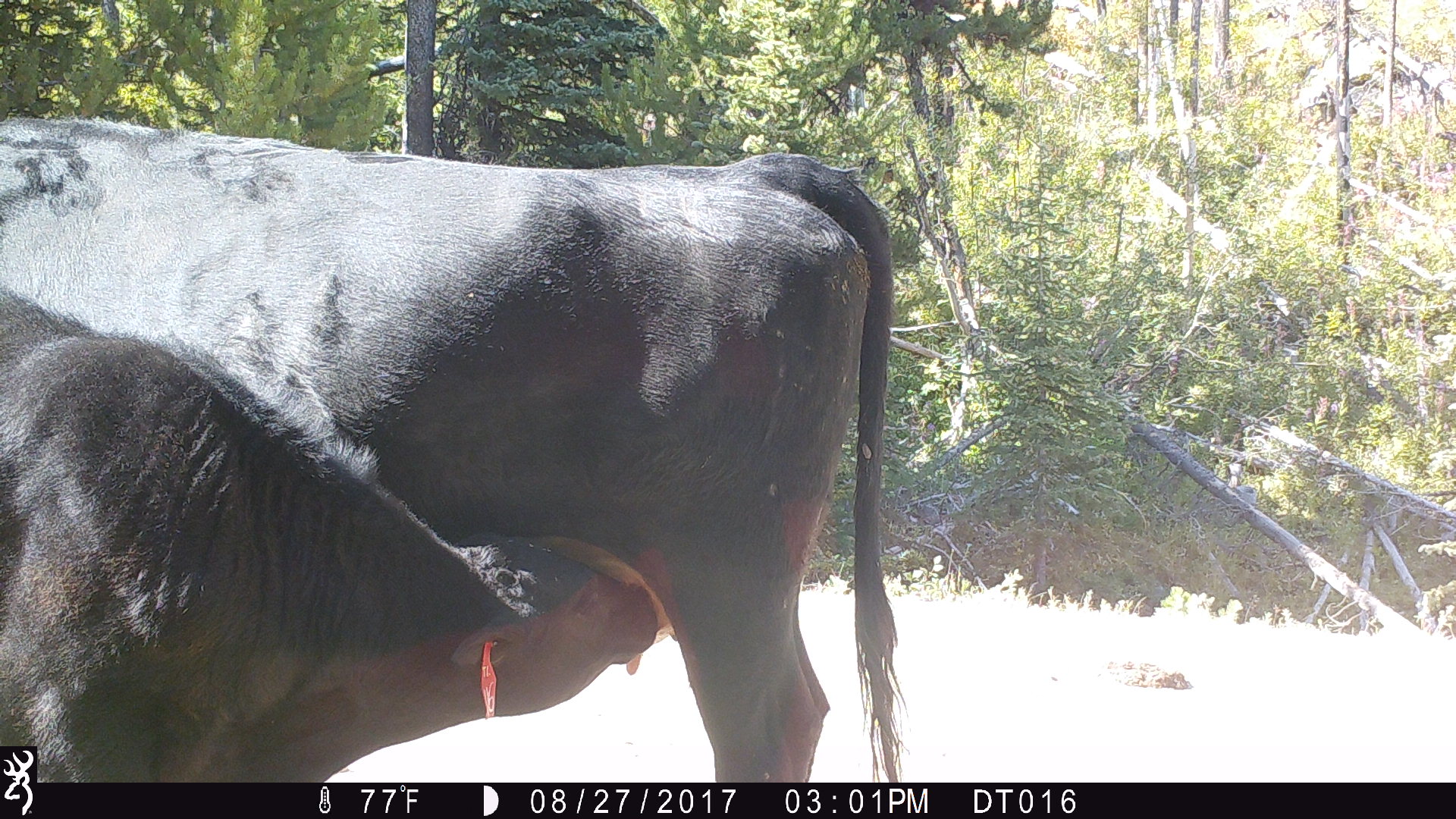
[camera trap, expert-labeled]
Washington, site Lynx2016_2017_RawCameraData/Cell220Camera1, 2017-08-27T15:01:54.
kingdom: Animalia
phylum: Chordata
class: Mammalia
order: Artiodactyla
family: Bovidae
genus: Bos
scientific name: Bos taurus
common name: domestic cattle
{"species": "domestic cattle (Bos taurus)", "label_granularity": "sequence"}